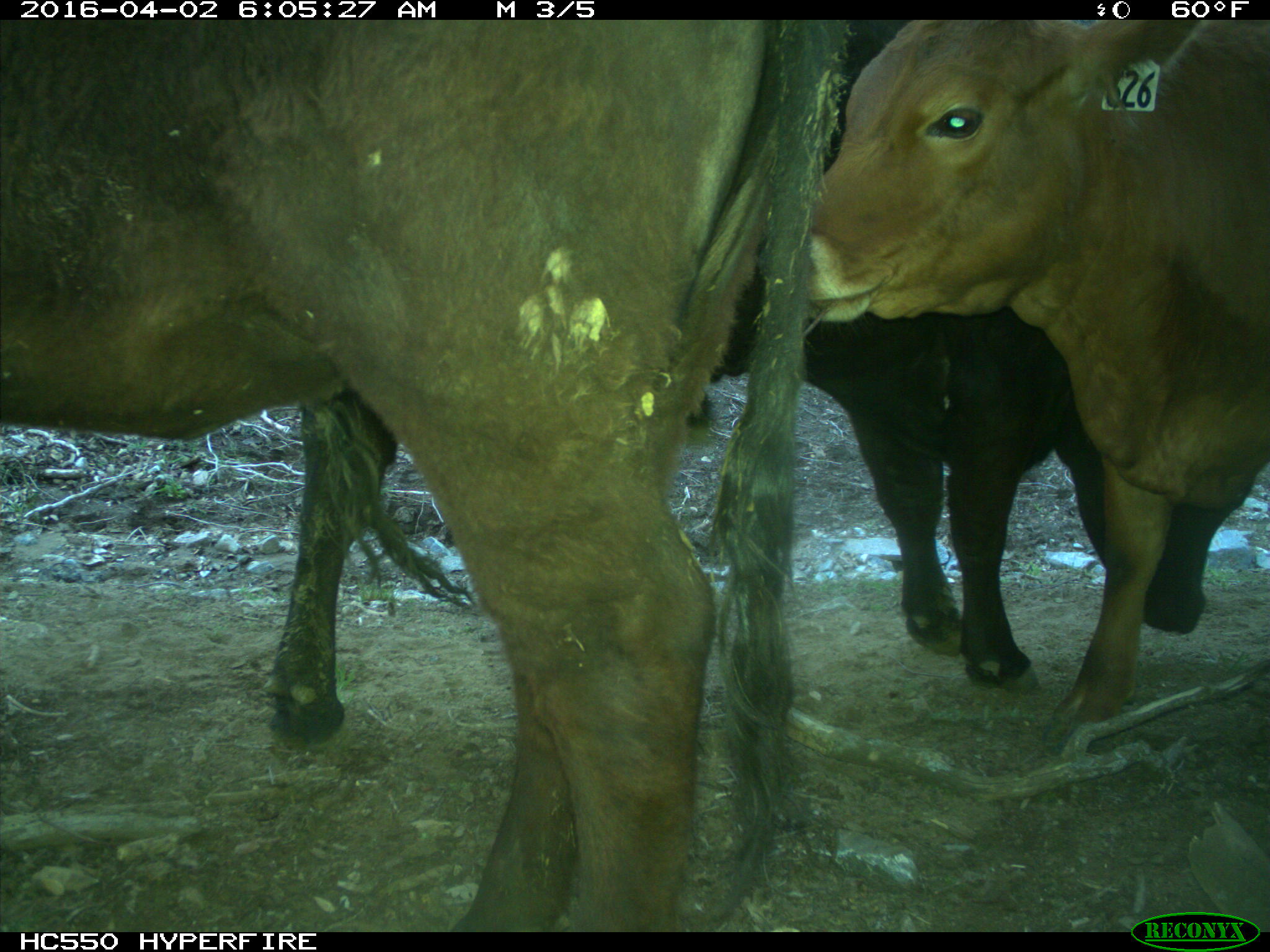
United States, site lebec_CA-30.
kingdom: Animalia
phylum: Chordata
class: Mammalia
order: Artiodactyla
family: Bovidae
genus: Bos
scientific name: Bos taurus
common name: domestic cow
Bos taurus (domestic cow).